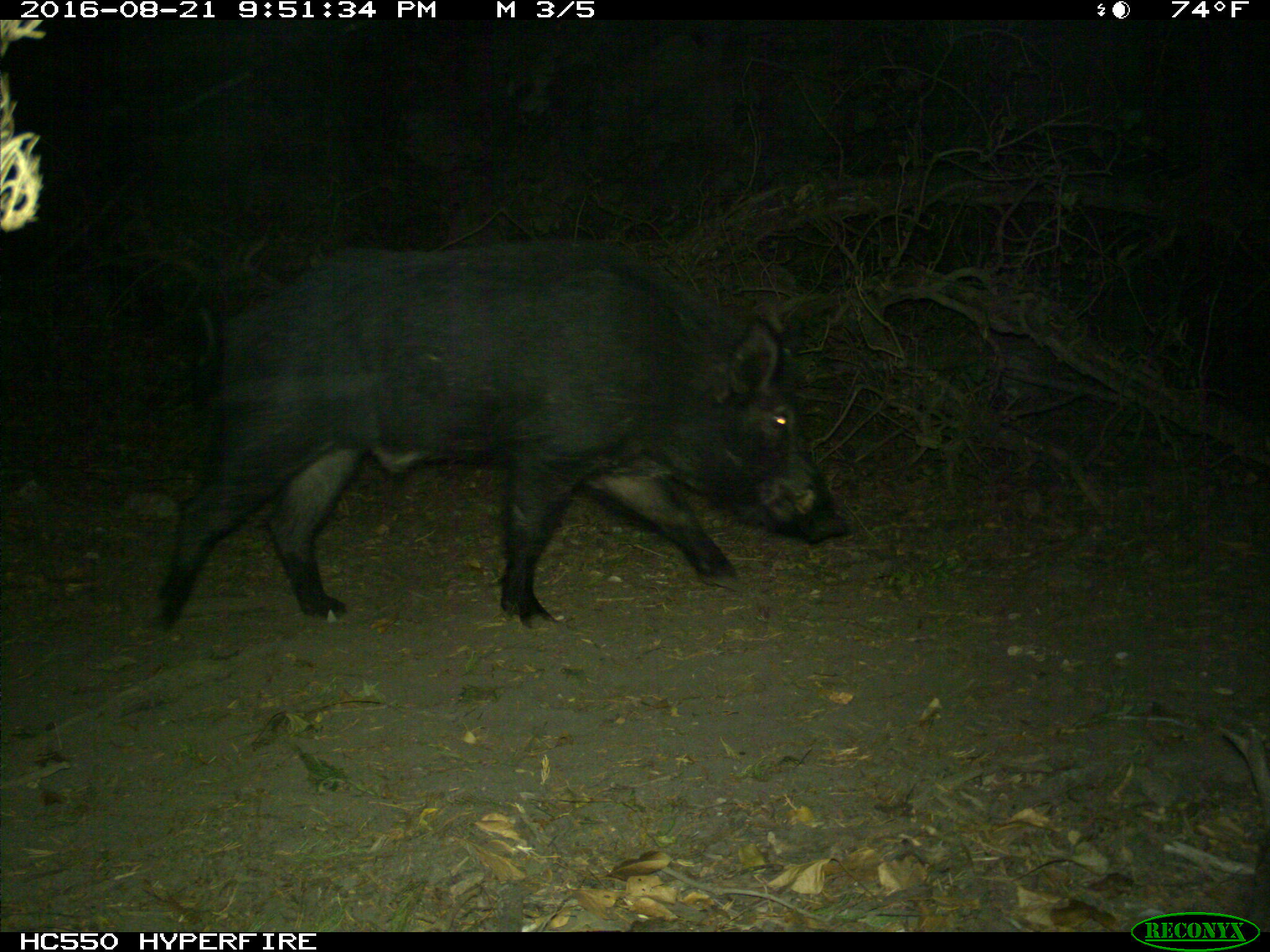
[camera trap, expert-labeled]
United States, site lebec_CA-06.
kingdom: Animalia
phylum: Chordata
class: Mammalia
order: Artiodactyla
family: Suidae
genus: Sus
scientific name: Sus scrofa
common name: wild boar